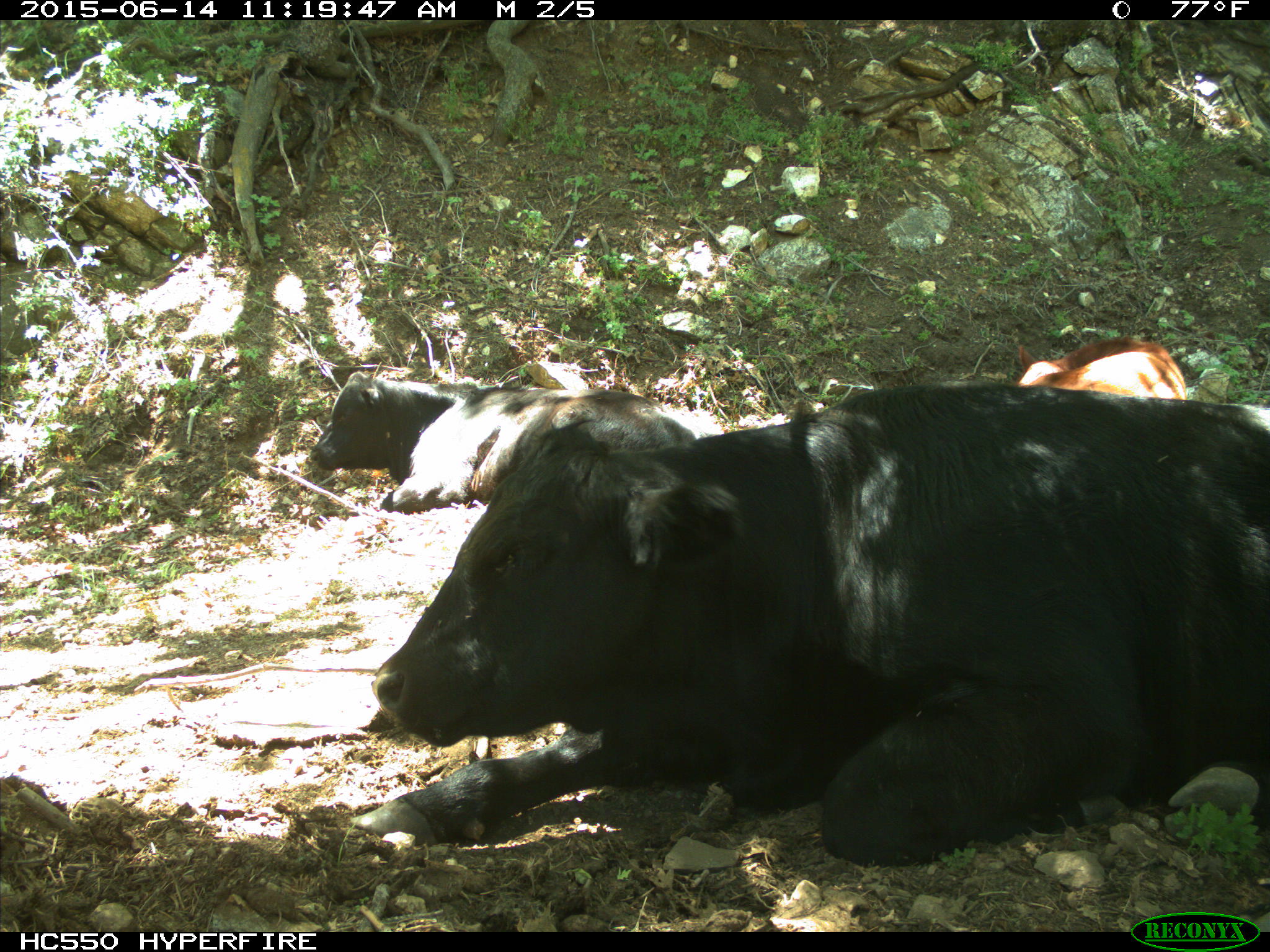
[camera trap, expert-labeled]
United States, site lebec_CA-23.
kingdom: Animalia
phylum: Chordata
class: Mammalia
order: Artiodactyla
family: Bovidae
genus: Bos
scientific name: Bos taurus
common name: domestic cow